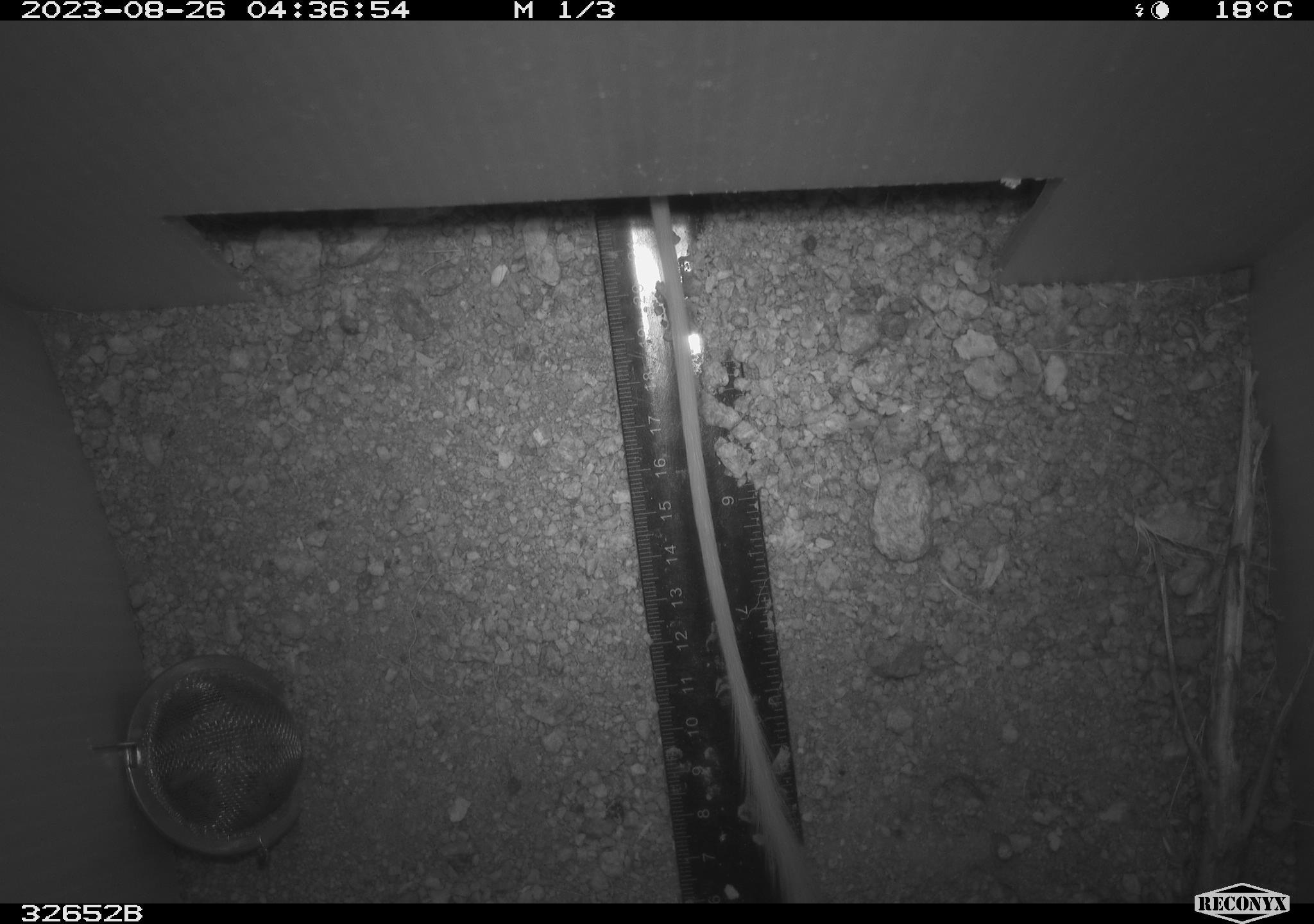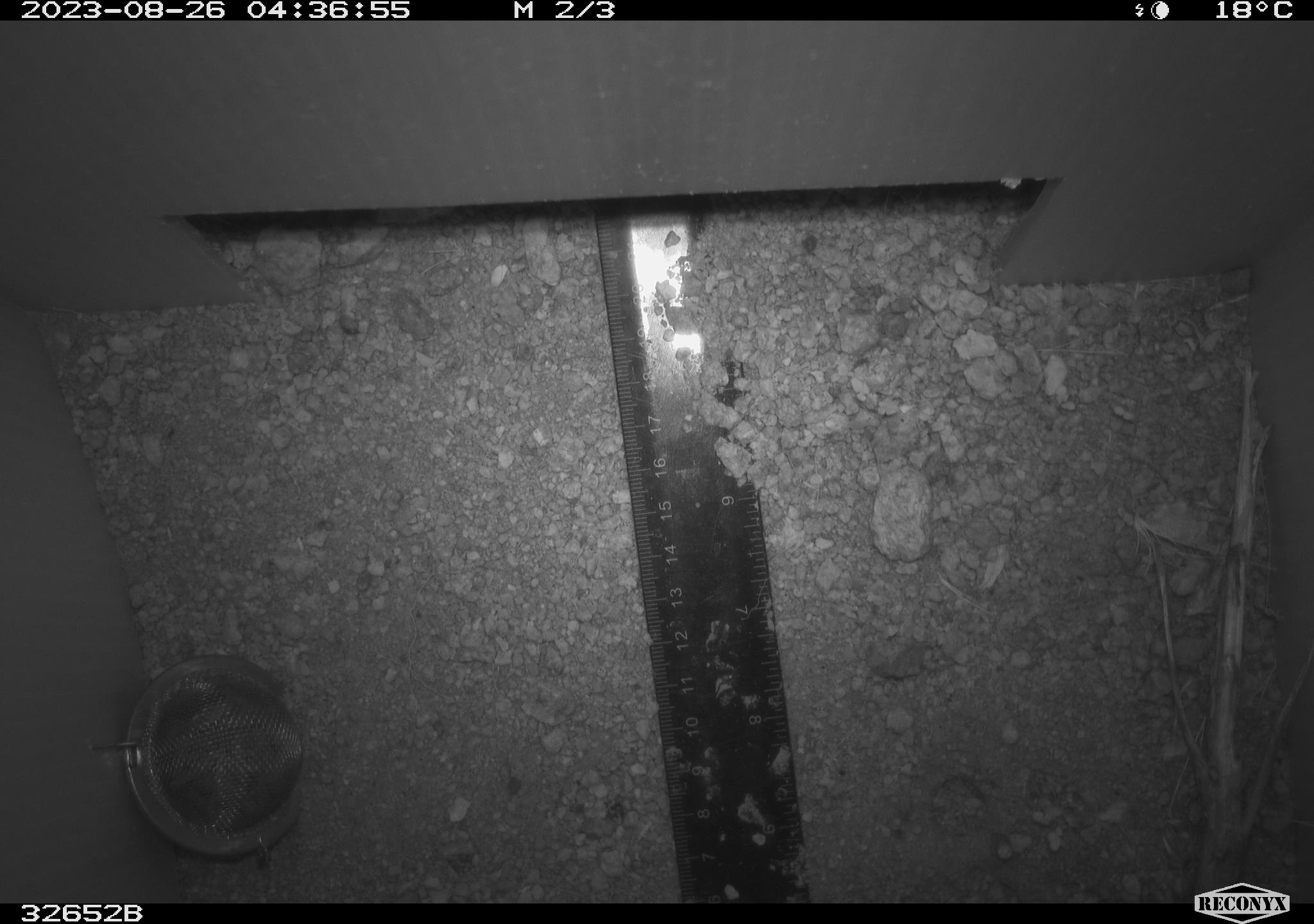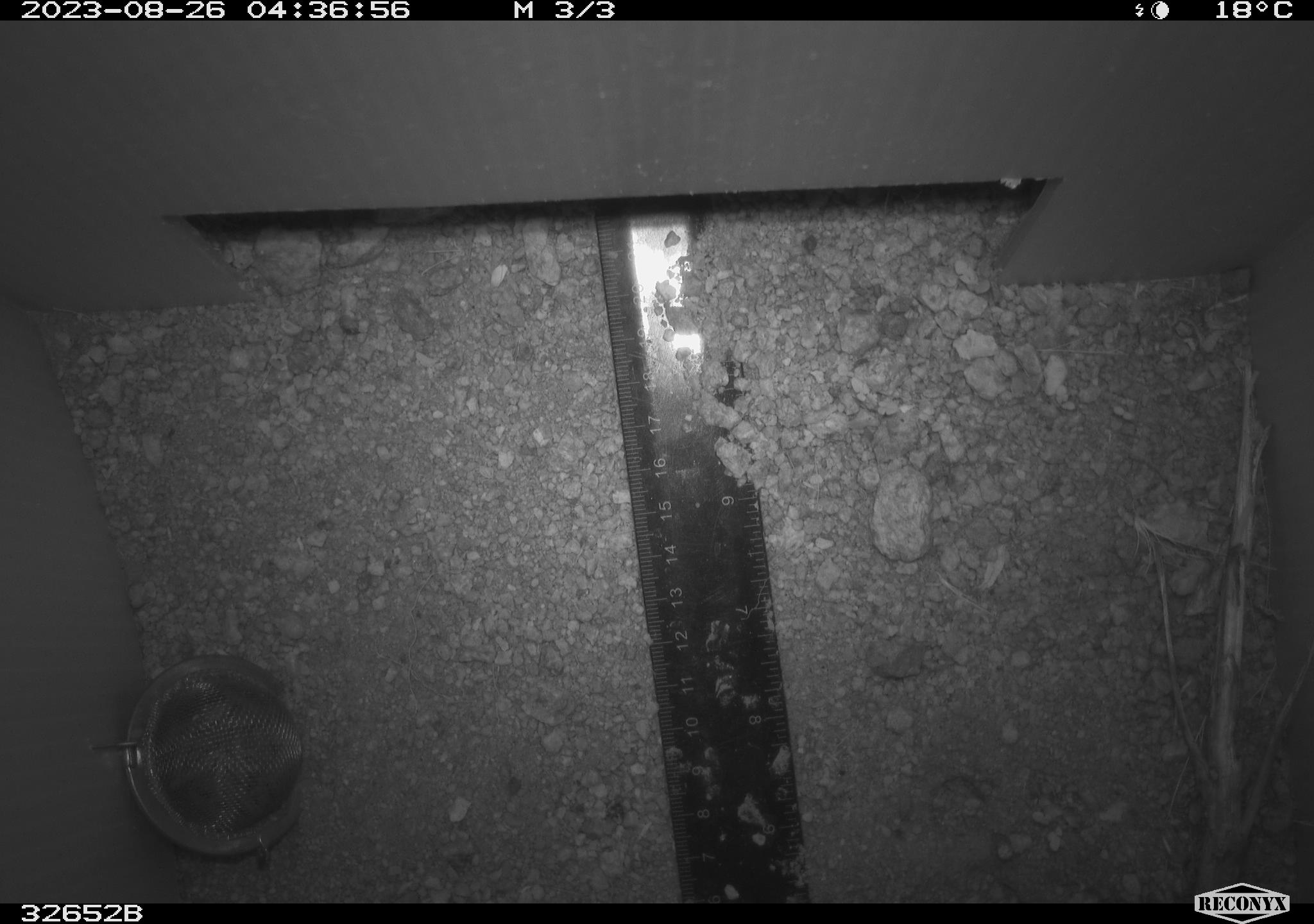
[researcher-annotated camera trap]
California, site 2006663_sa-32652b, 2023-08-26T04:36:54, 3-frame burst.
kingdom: Animalia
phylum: Chordata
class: Mammalia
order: Rodentia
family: Heteromyidae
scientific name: Heteromyidae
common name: kangaroo rats and pocket mice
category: heteromyidae family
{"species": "heteromyidae family (kangaroo rats and pocket mice) (Heteromyidae)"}